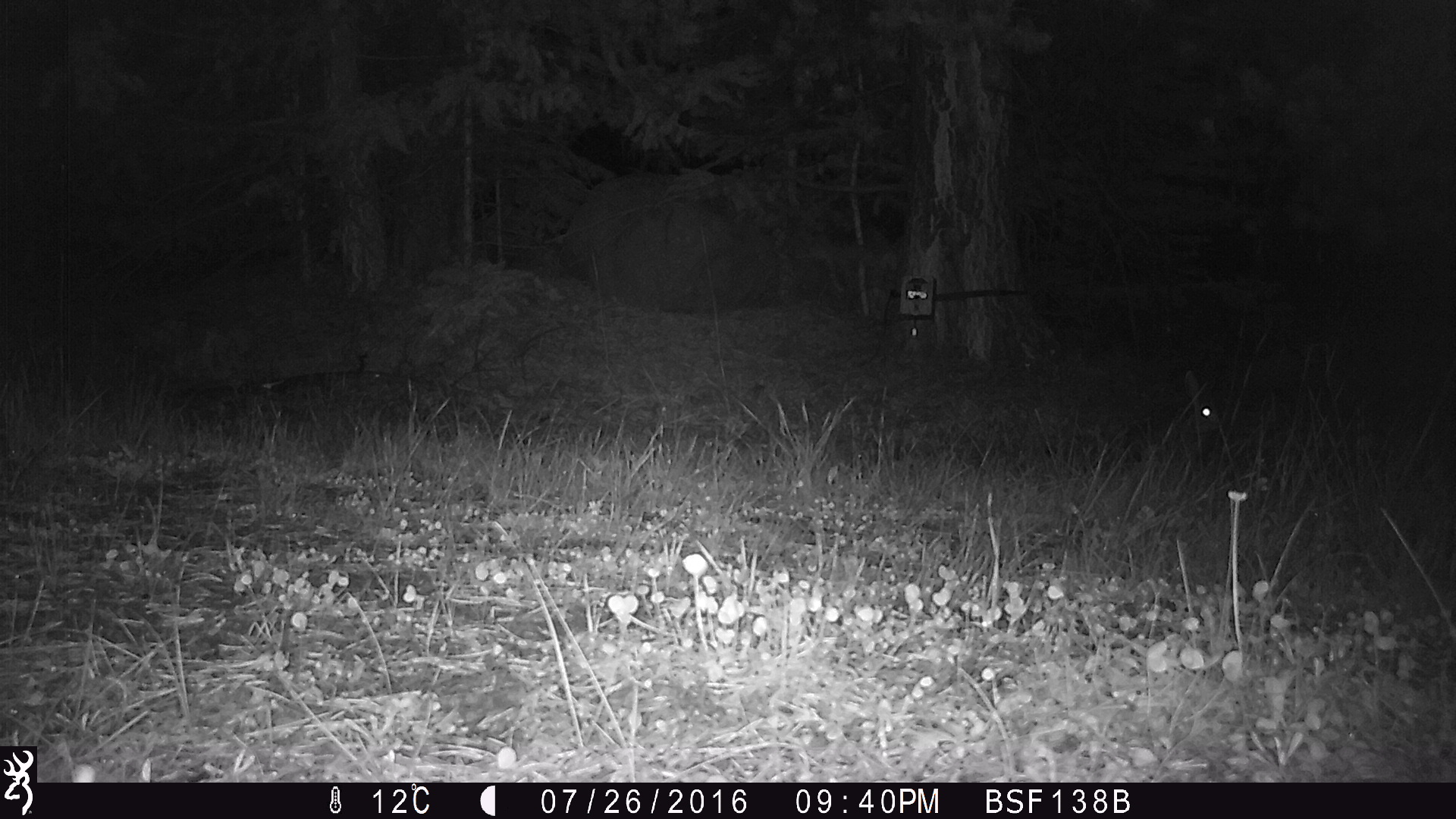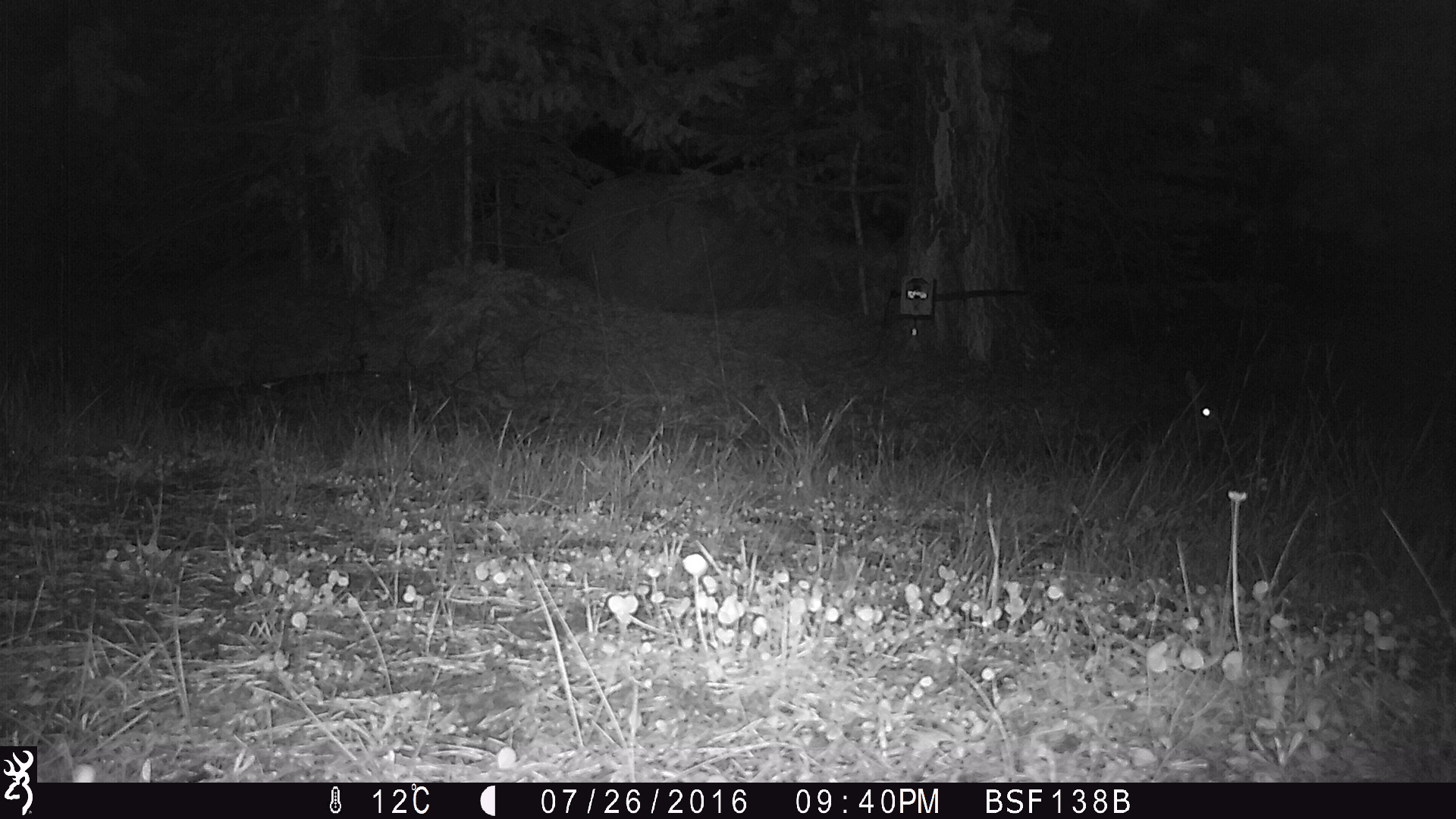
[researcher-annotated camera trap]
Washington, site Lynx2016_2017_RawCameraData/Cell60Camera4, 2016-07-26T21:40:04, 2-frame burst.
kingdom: Animalia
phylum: Chordata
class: Mammalia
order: Lagomorpha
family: Leporidae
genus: Lepus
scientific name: Lepus americanus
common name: snowshoe hare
Lepus americanus (snowshoe hare). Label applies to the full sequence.